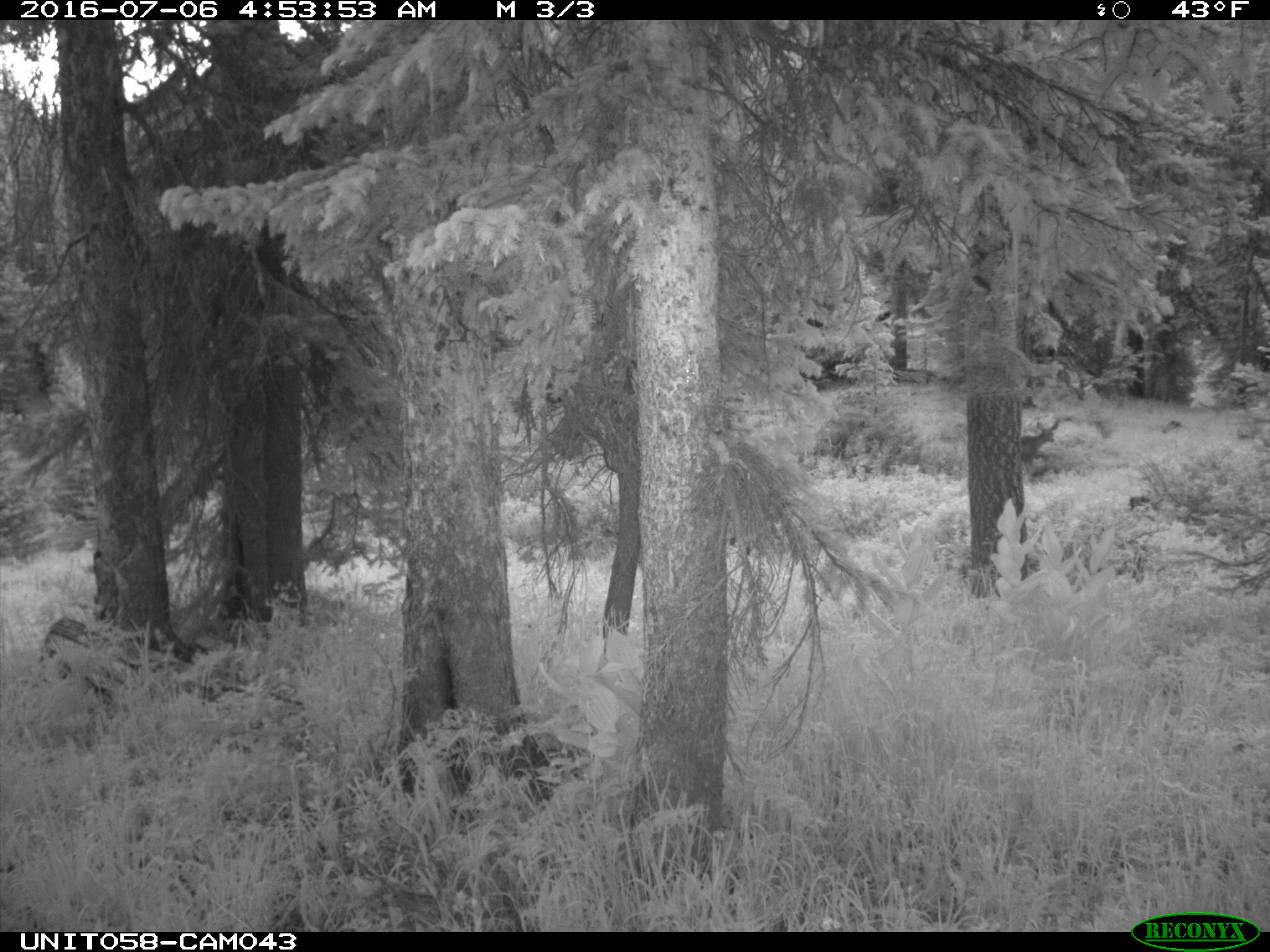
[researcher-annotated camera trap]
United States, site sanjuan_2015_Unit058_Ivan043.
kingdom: Animalia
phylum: Chordata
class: Mammalia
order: Artiodactyla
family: Cervidae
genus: Odocoileus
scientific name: Odocoileus hemionus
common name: mule deer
Odocoileus hemionus (mule deer).